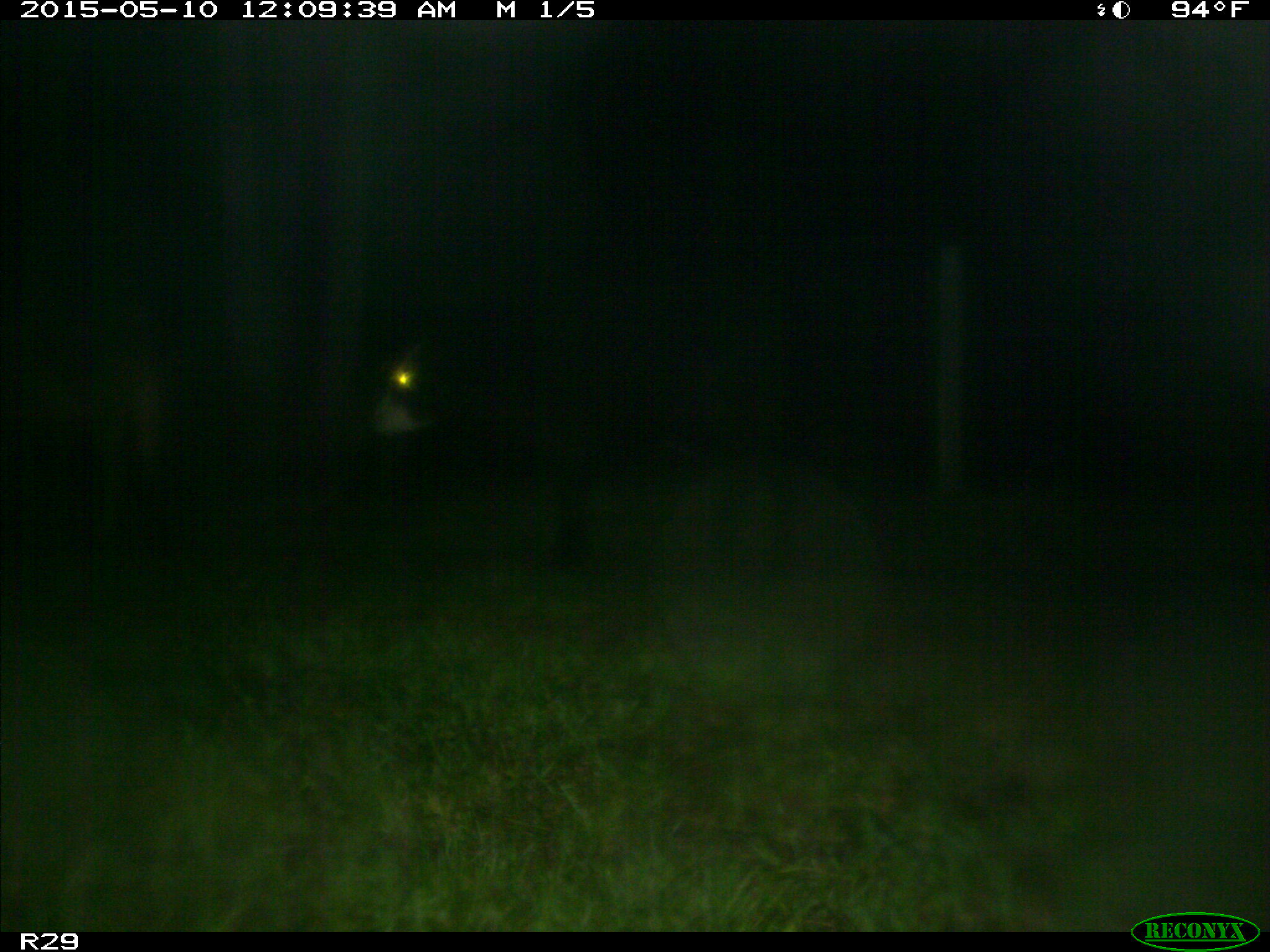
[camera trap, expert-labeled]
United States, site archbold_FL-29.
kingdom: Animalia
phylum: Chordata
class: Mammalia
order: Artiodactyla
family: Bovidae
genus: Bos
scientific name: Bos taurus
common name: domestic cow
Bos taurus (domestic cow).